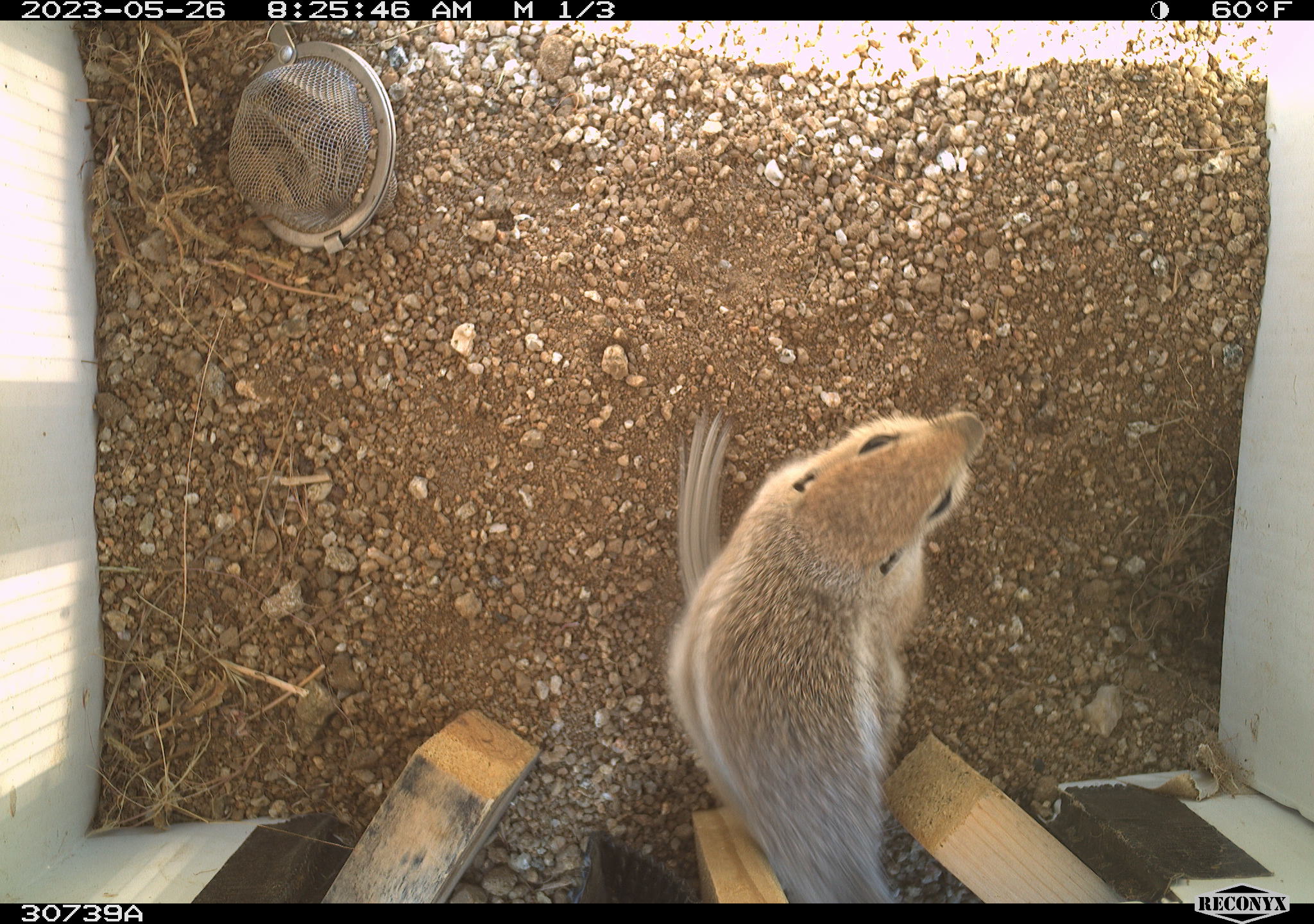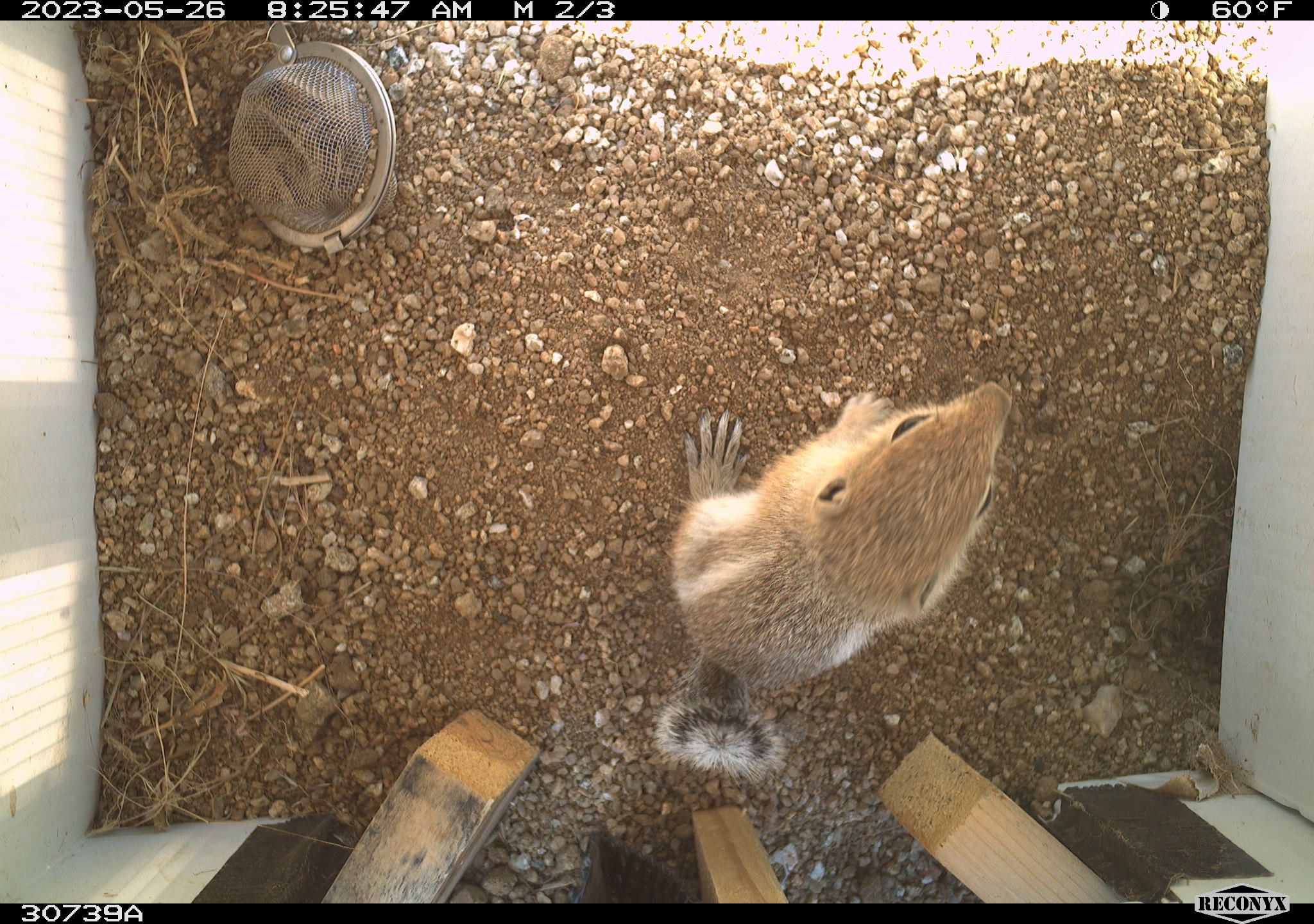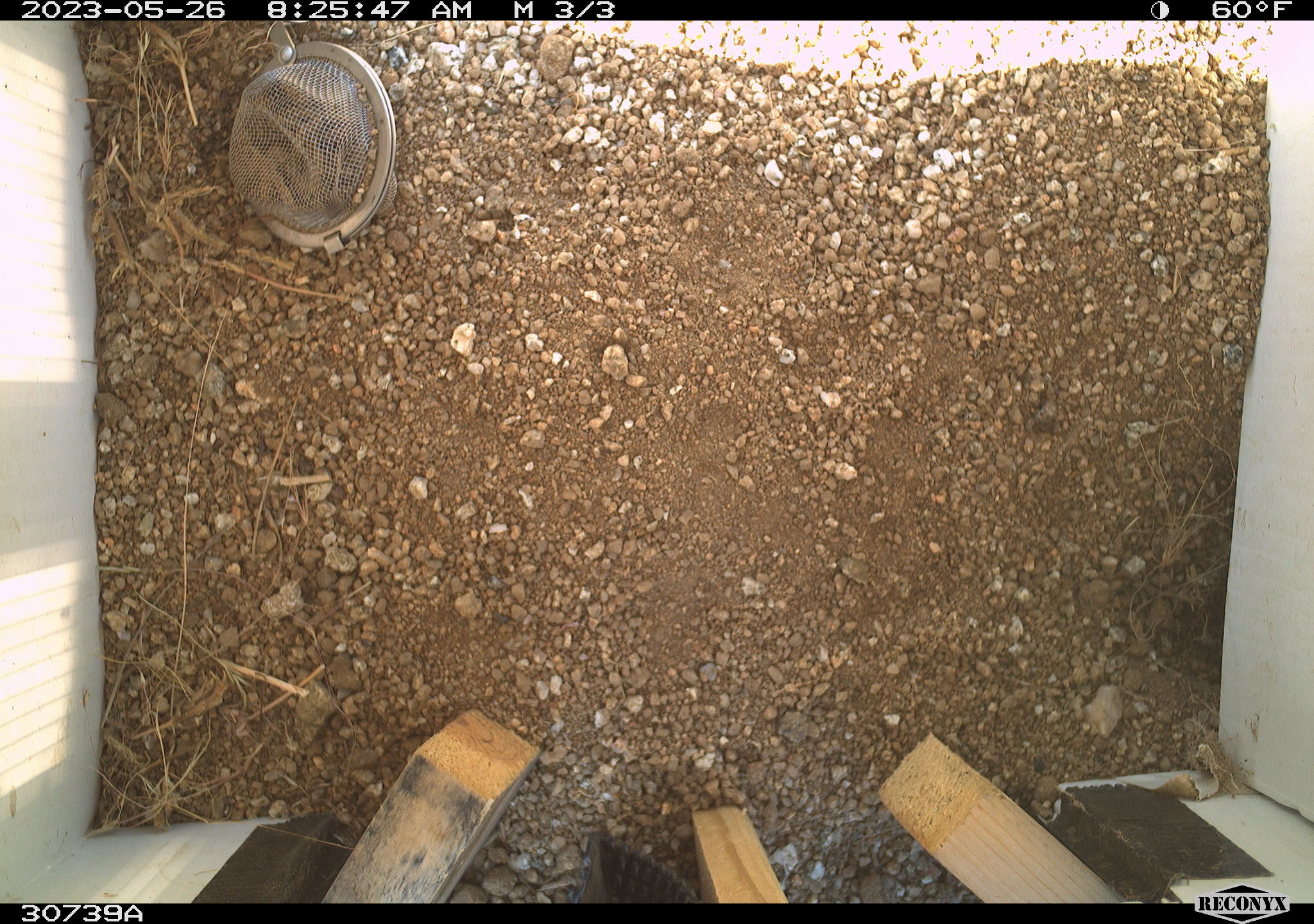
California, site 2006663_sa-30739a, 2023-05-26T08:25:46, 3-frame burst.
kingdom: Animalia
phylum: Chordata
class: Mammalia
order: Rodentia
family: Sciuridae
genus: Ammospermophilus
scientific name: Ammospermophilus leucurus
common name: white-tailed antelope squirrel